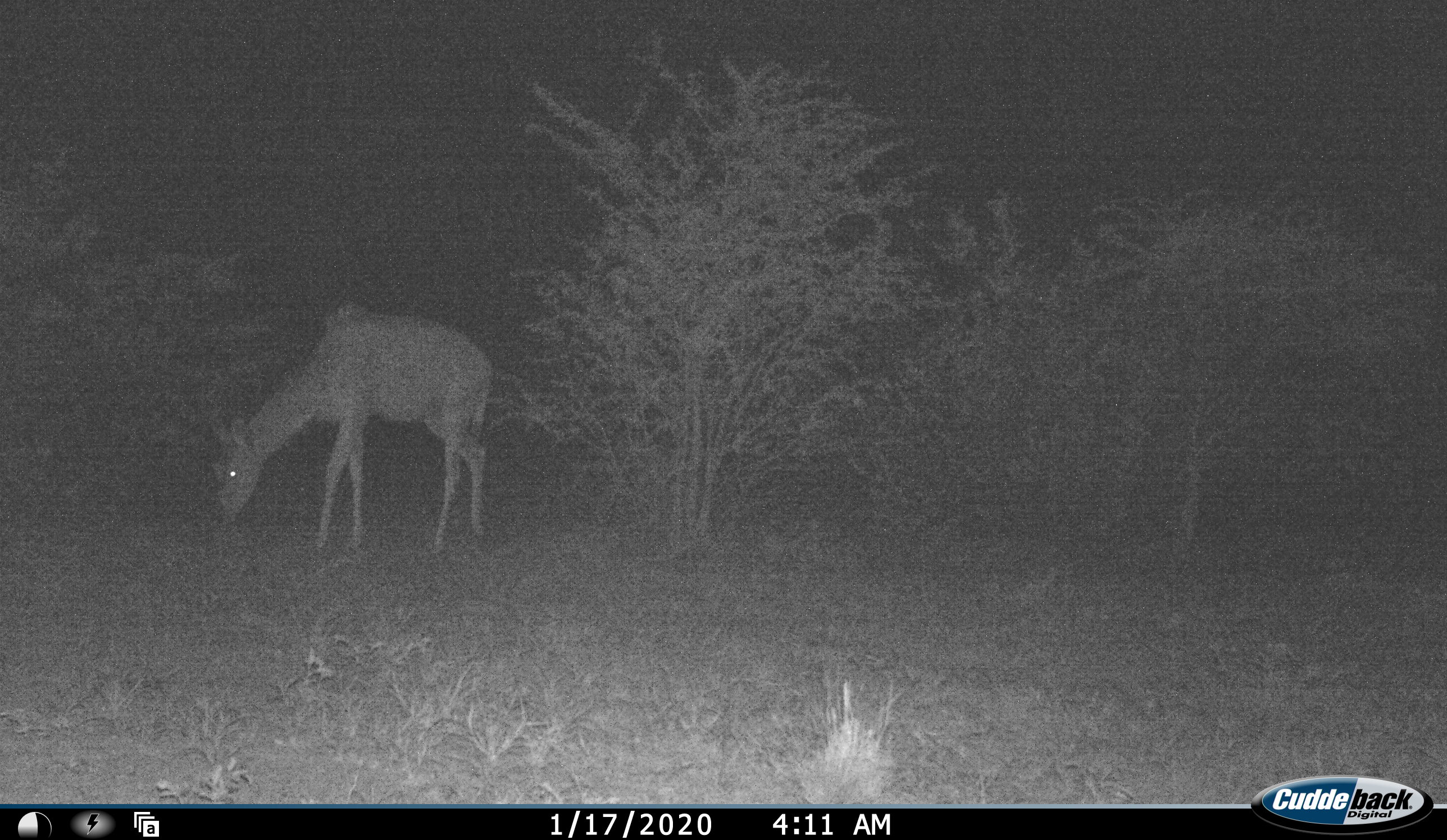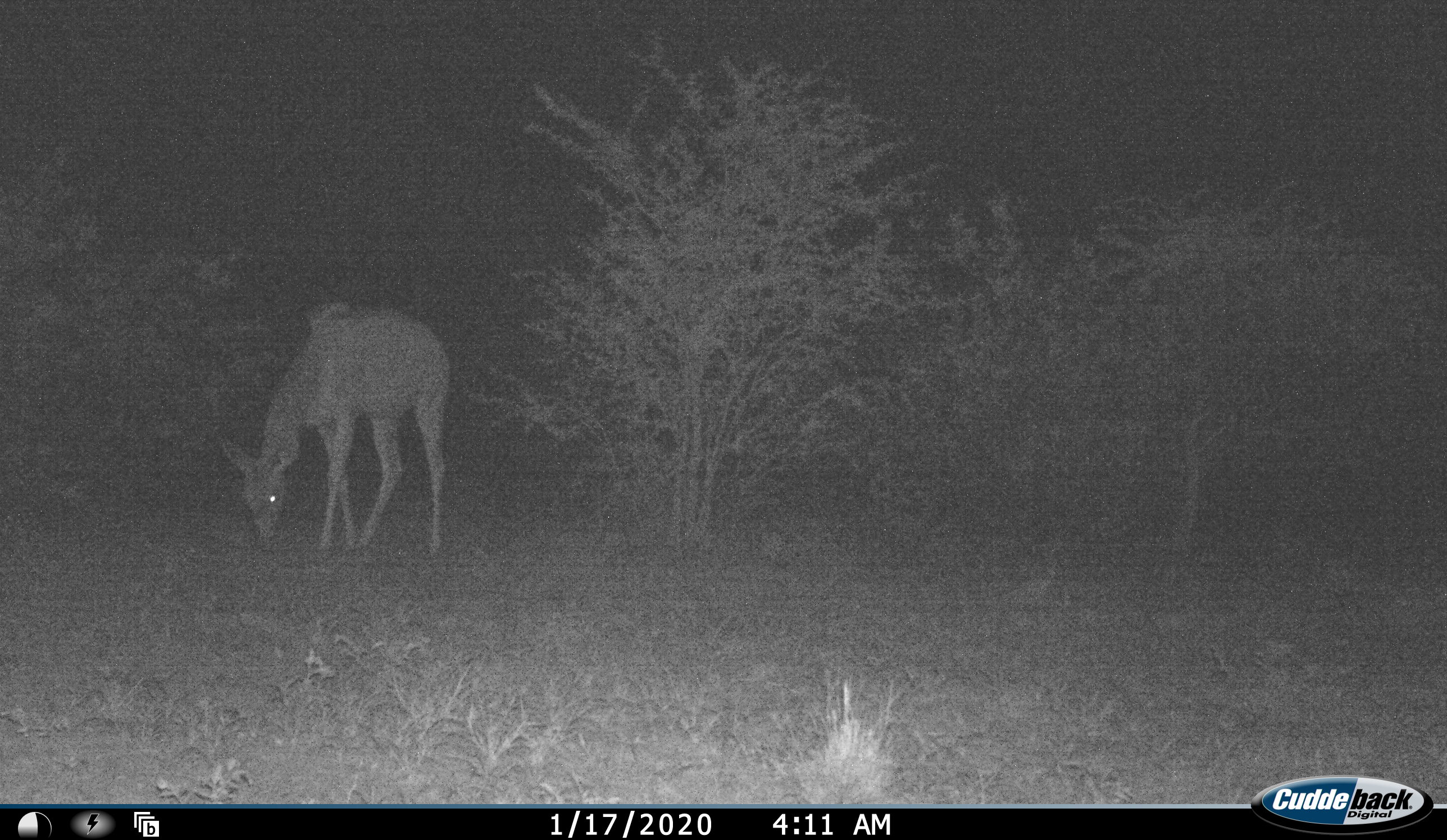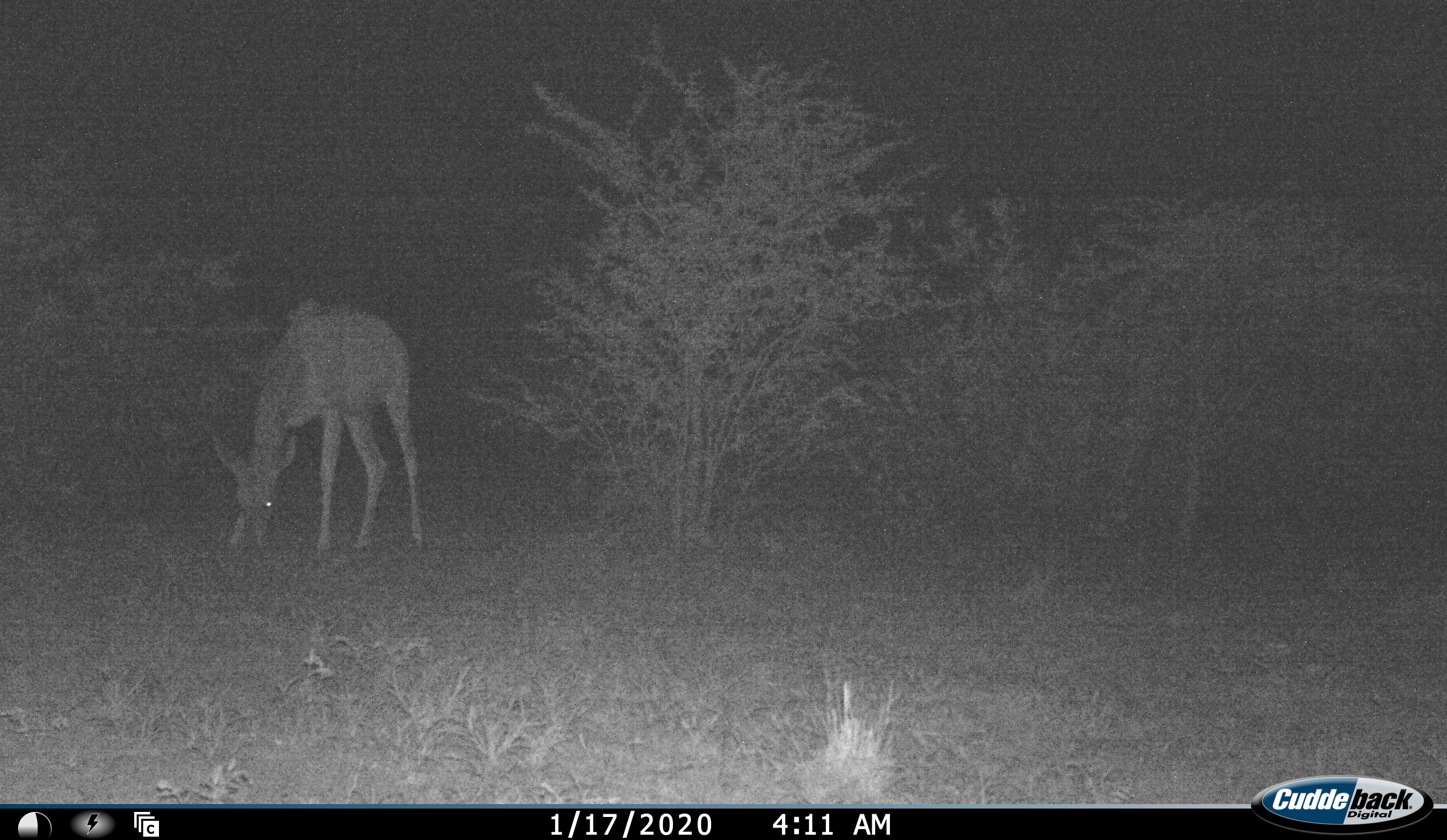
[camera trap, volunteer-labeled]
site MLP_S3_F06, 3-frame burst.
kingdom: Animalia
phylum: Chordata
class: Mammalia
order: Artiodactyla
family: Bovidae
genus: Aepyceros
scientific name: Aepyceros melampus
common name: impala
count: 1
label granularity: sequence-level